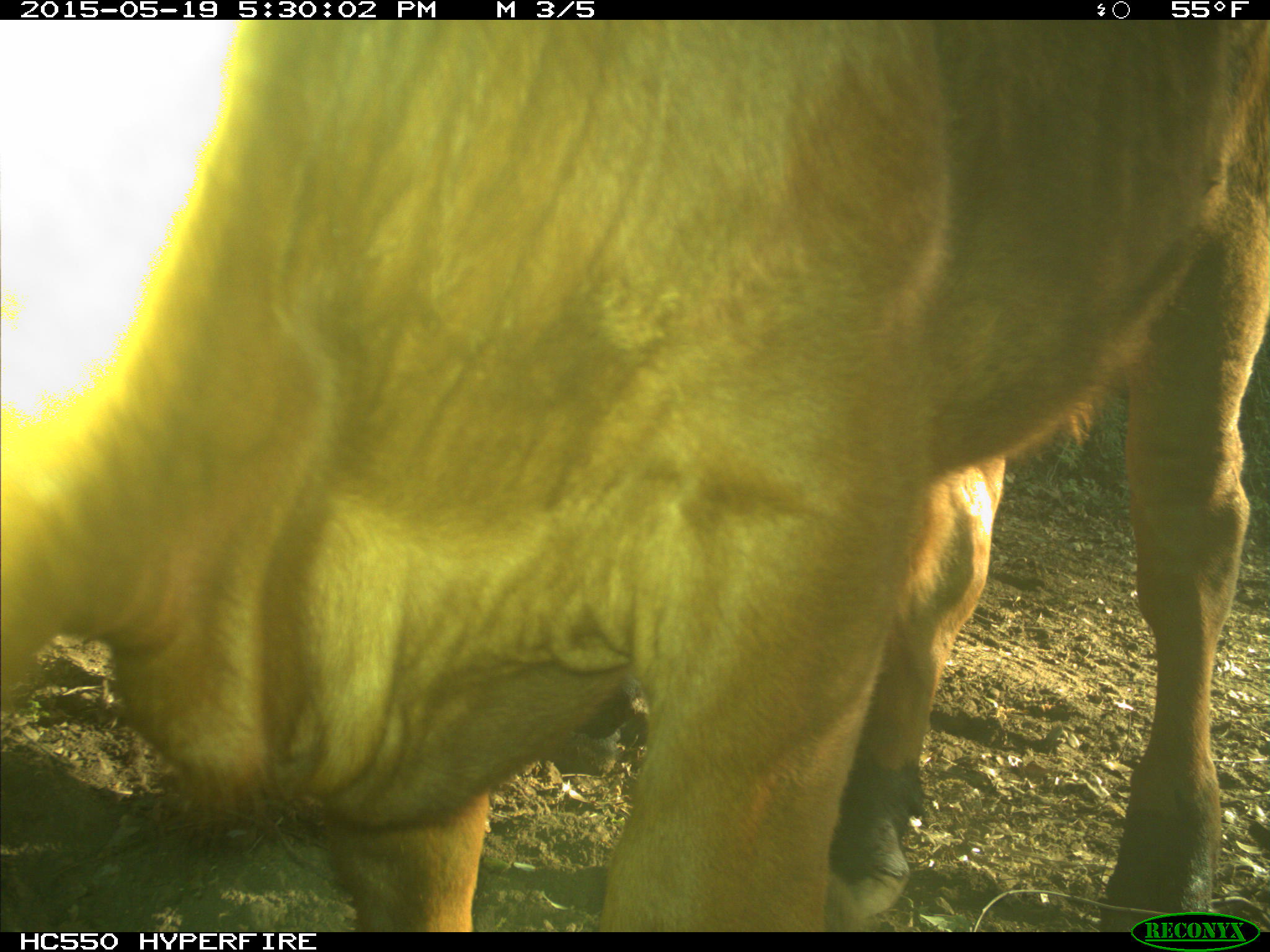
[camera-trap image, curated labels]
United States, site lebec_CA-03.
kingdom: Animalia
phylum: Chordata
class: Mammalia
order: Artiodactyla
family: Bovidae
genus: Bos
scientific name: Bos taurus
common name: domestic cow